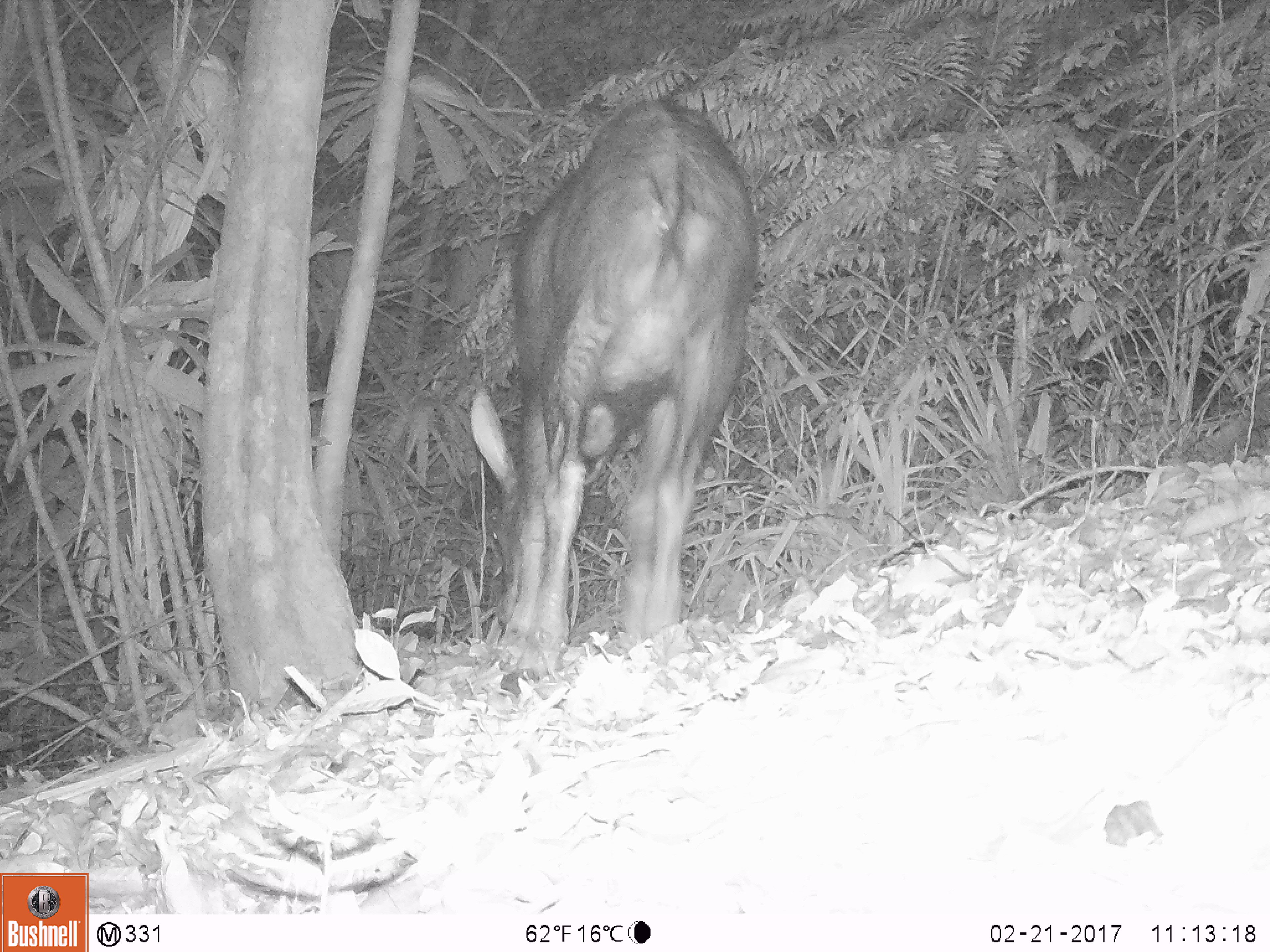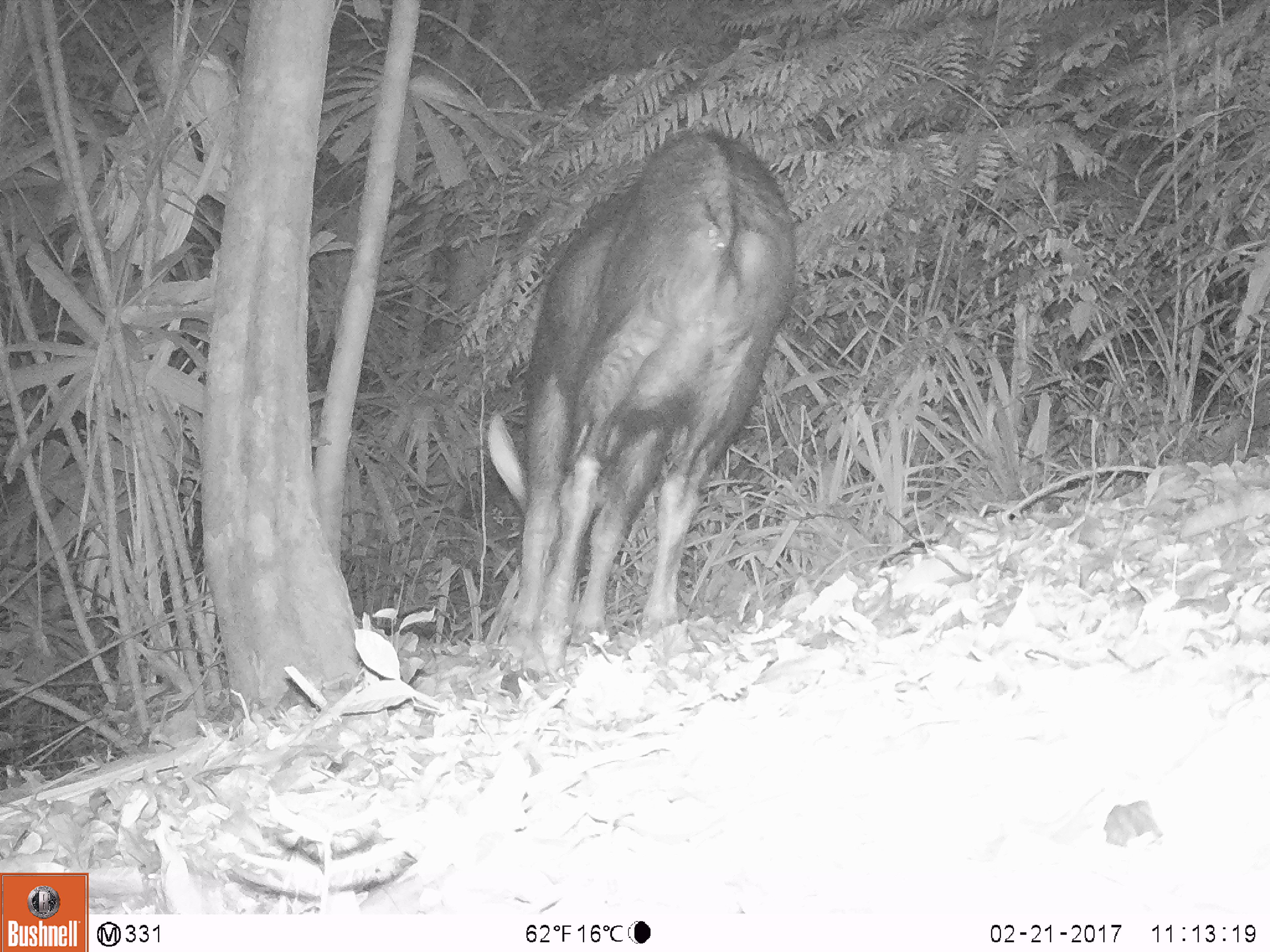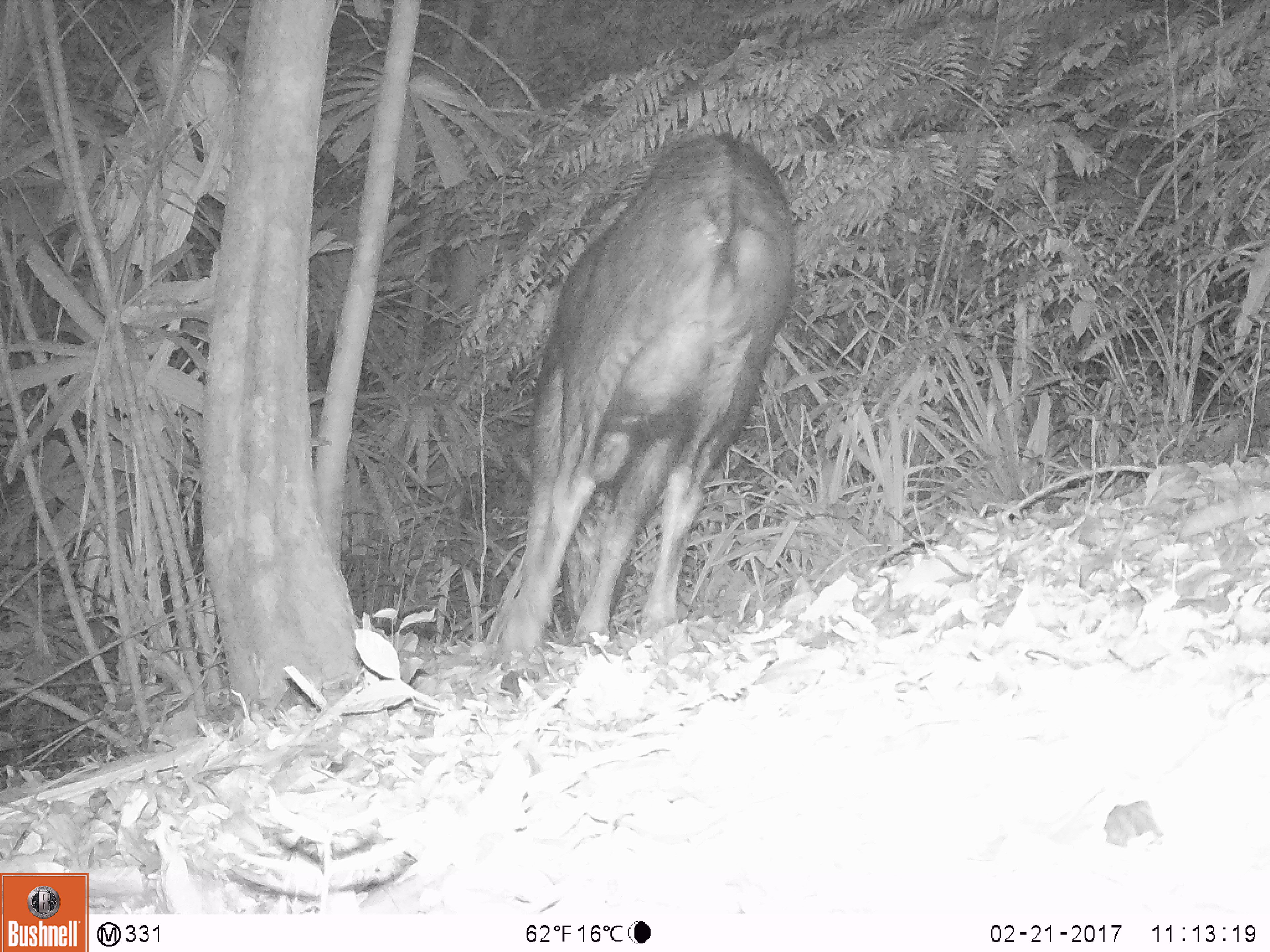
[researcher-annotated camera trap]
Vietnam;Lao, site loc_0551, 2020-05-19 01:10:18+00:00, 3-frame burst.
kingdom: Animalia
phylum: Chordata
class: Mammalia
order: Artiodactyla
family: Bovidae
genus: Capricornis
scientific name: Capricornis sumatraensis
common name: chinese serow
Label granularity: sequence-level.